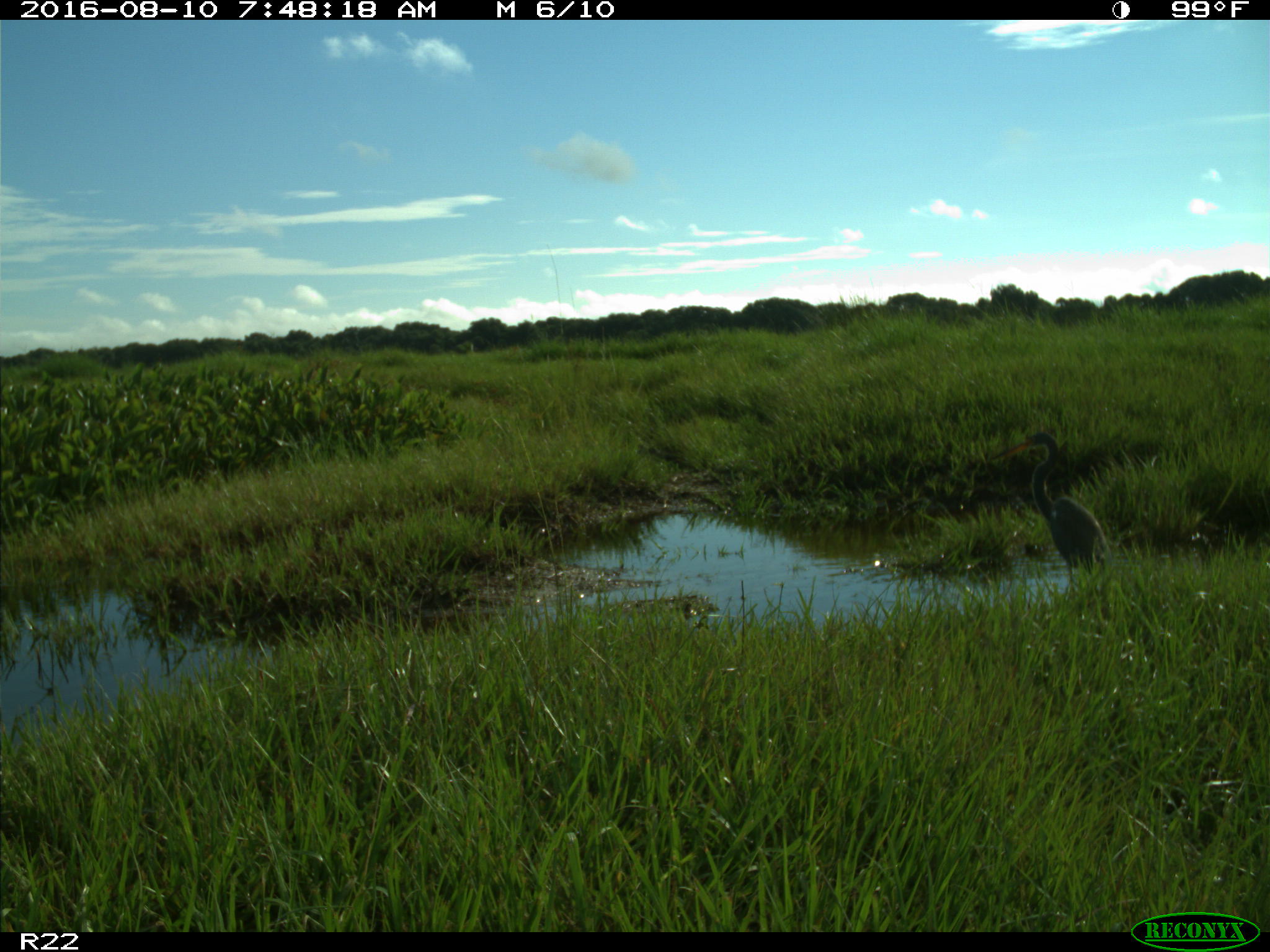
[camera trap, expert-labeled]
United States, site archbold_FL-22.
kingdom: Animalia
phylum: Chordata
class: Aves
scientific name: Aves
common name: birds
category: unidentified bird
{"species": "unidentified bird (birds) (Aves)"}